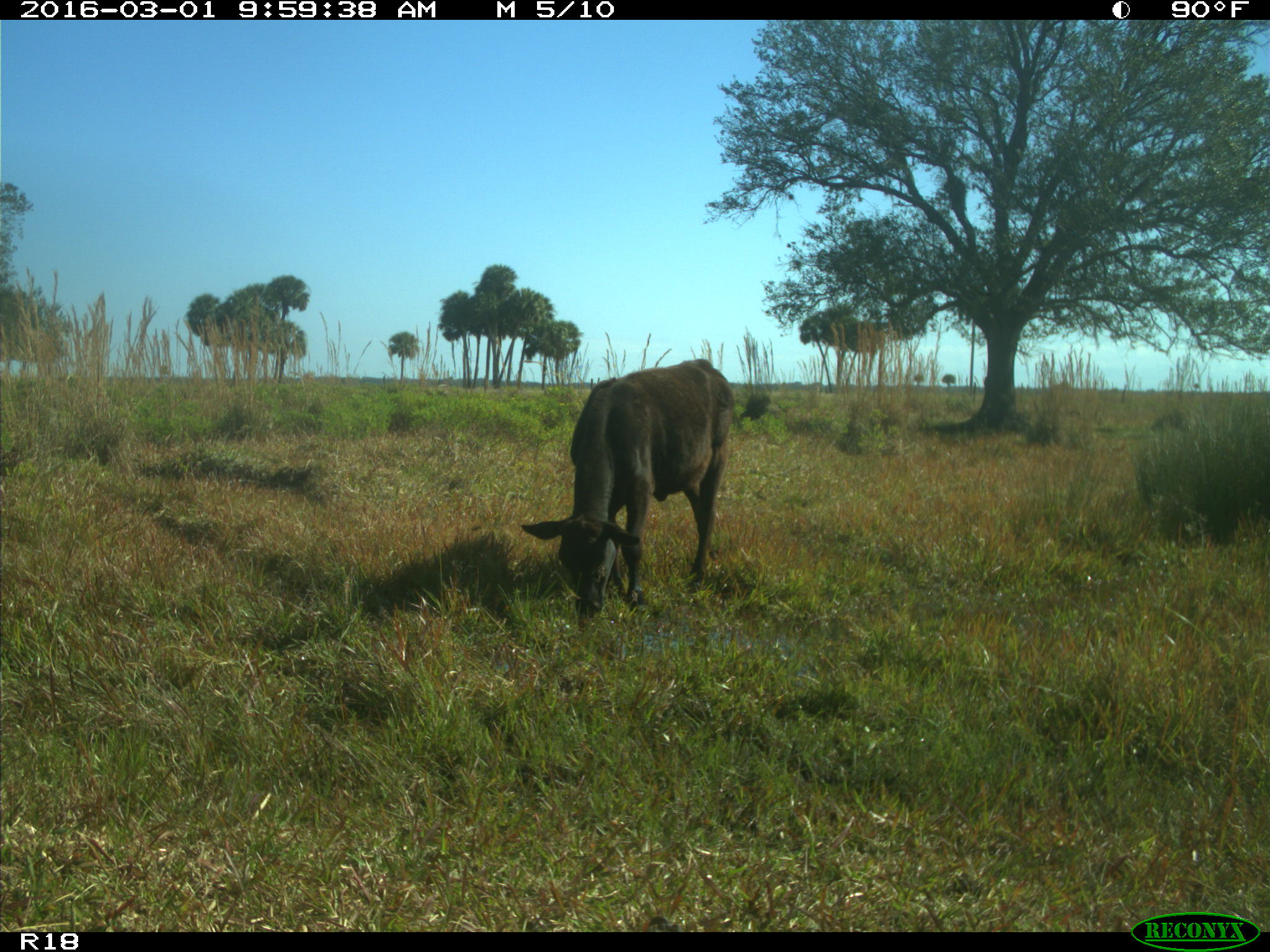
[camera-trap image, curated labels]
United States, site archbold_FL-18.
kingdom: Animalia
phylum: Chordata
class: Mammalia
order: Artiodactyla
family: Bovidae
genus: Bos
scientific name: Bos taurus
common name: domestic cow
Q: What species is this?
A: Bos taurus (domestic cow).